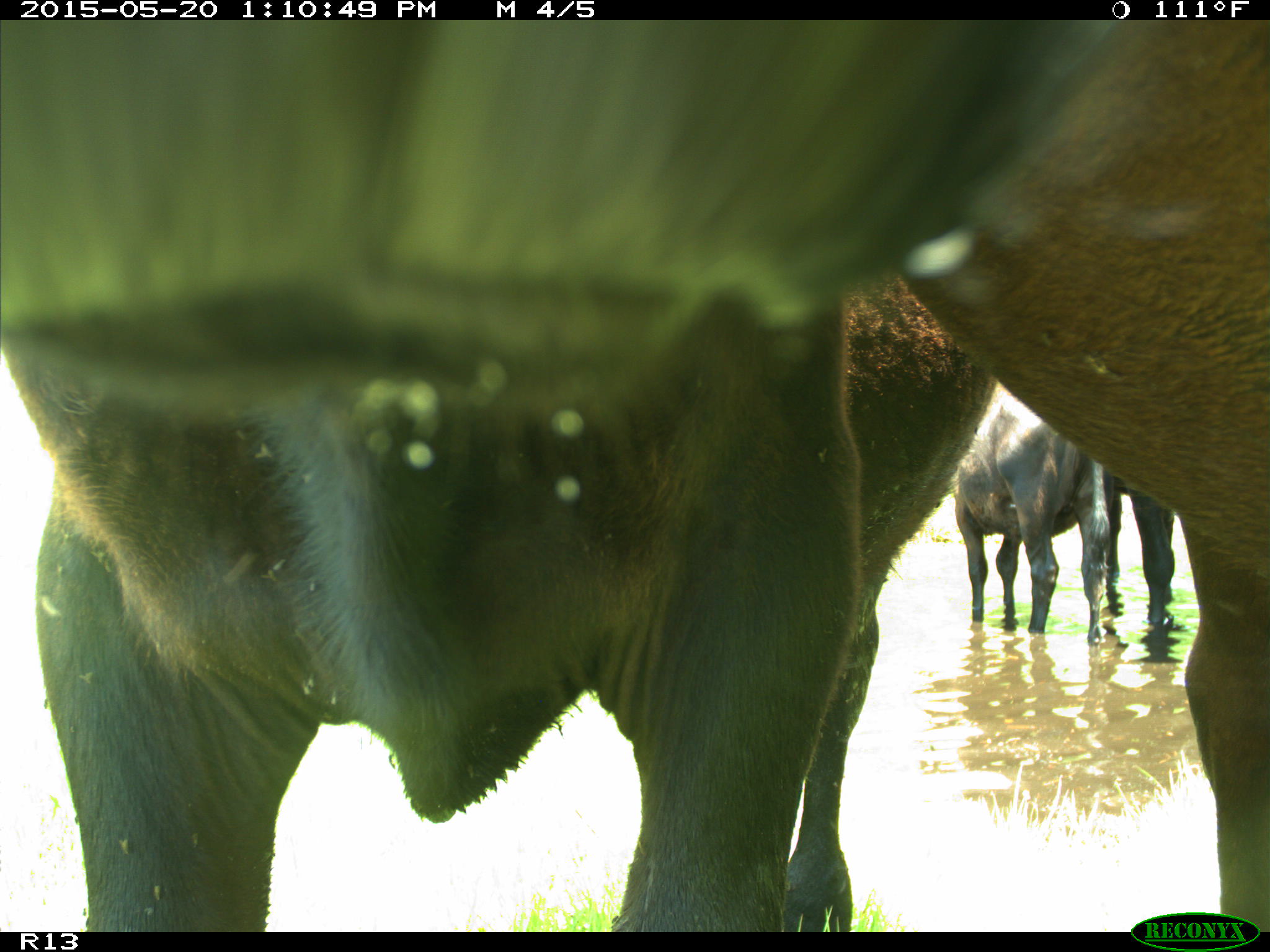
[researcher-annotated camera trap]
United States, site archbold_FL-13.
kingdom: Animalia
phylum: Chordata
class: Mammalia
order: Artiodactyla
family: Bovidae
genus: Bos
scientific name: Bos taurus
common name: domestic cow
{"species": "Bos taurus (domestic cow)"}